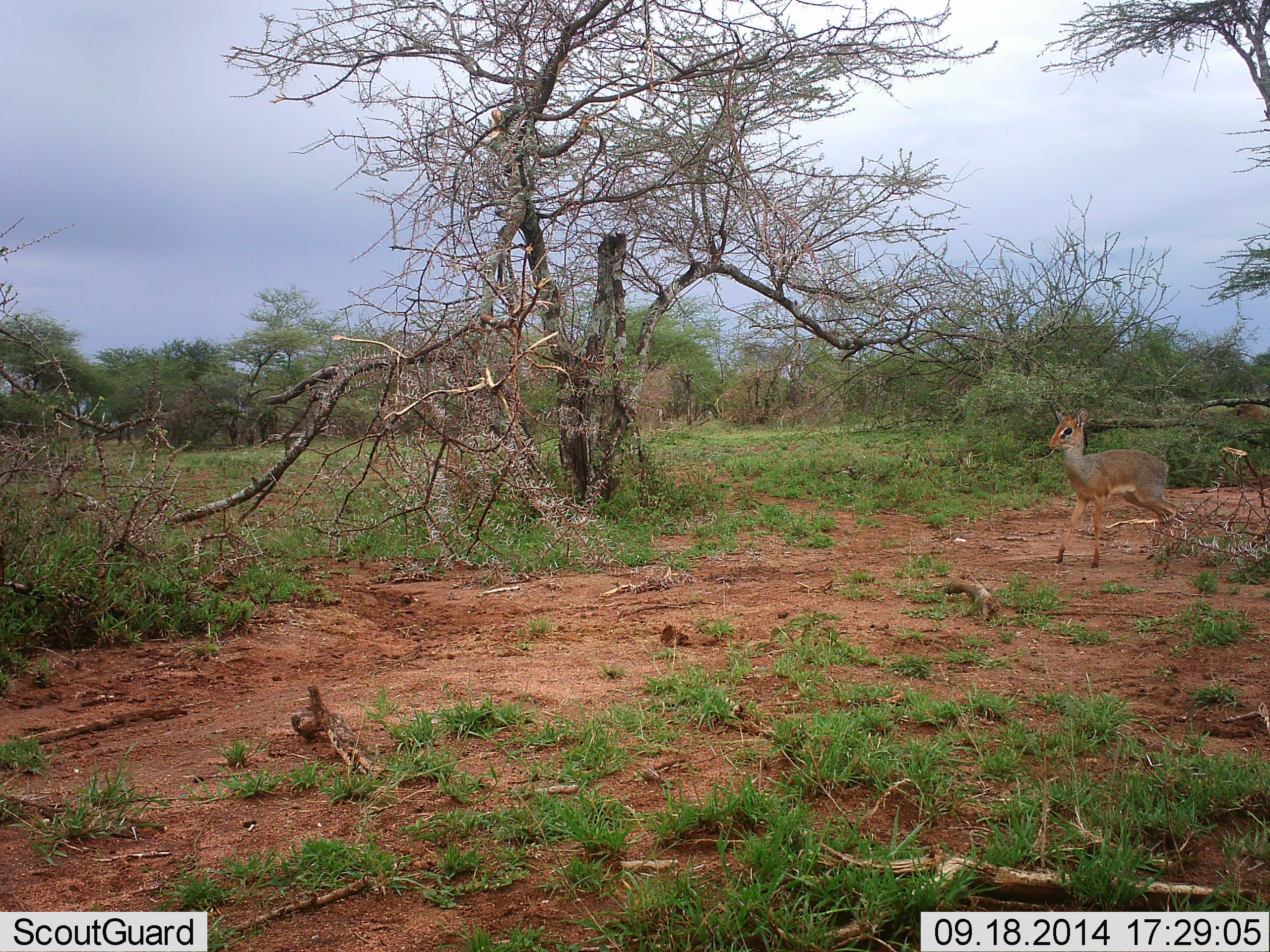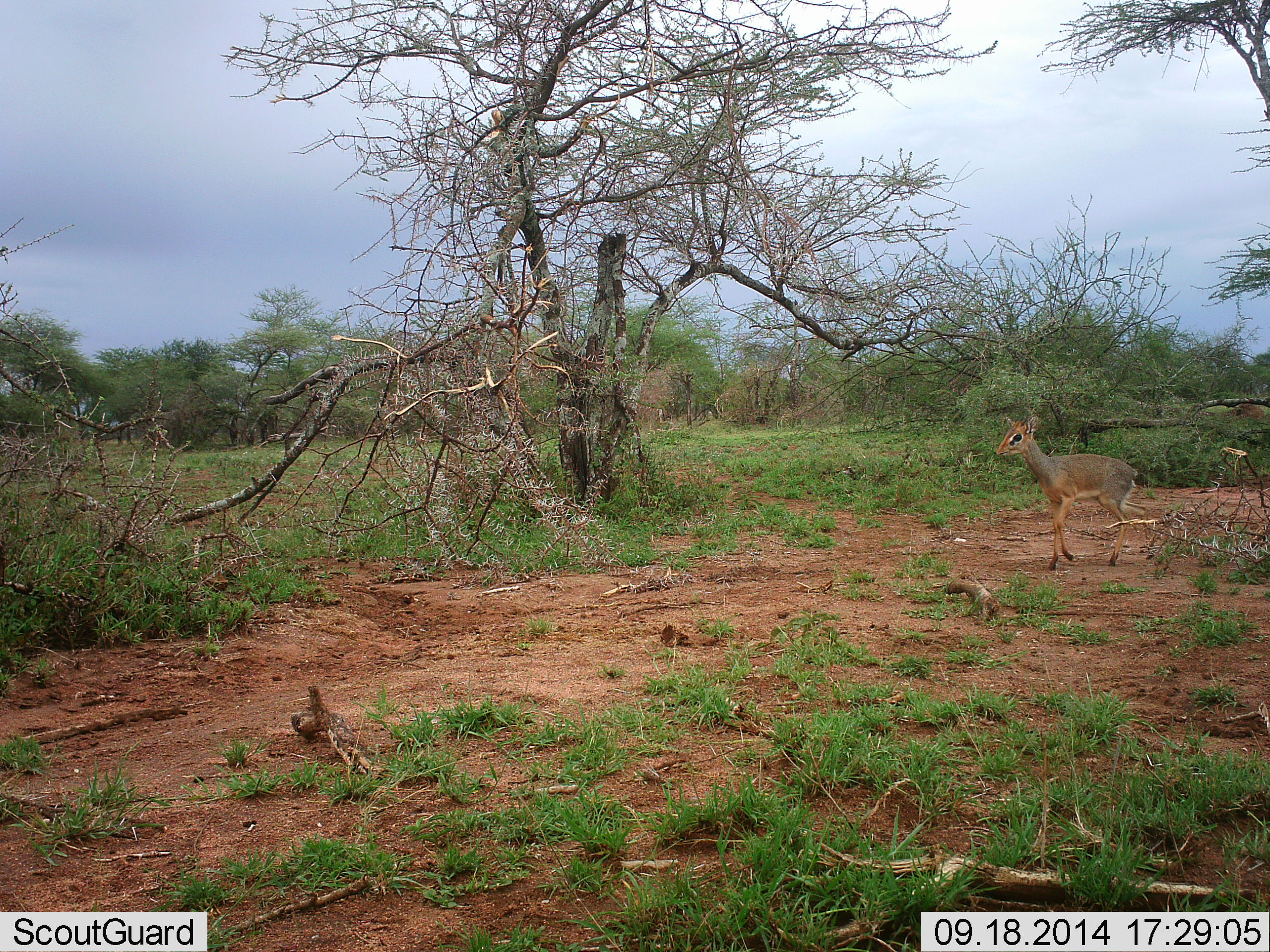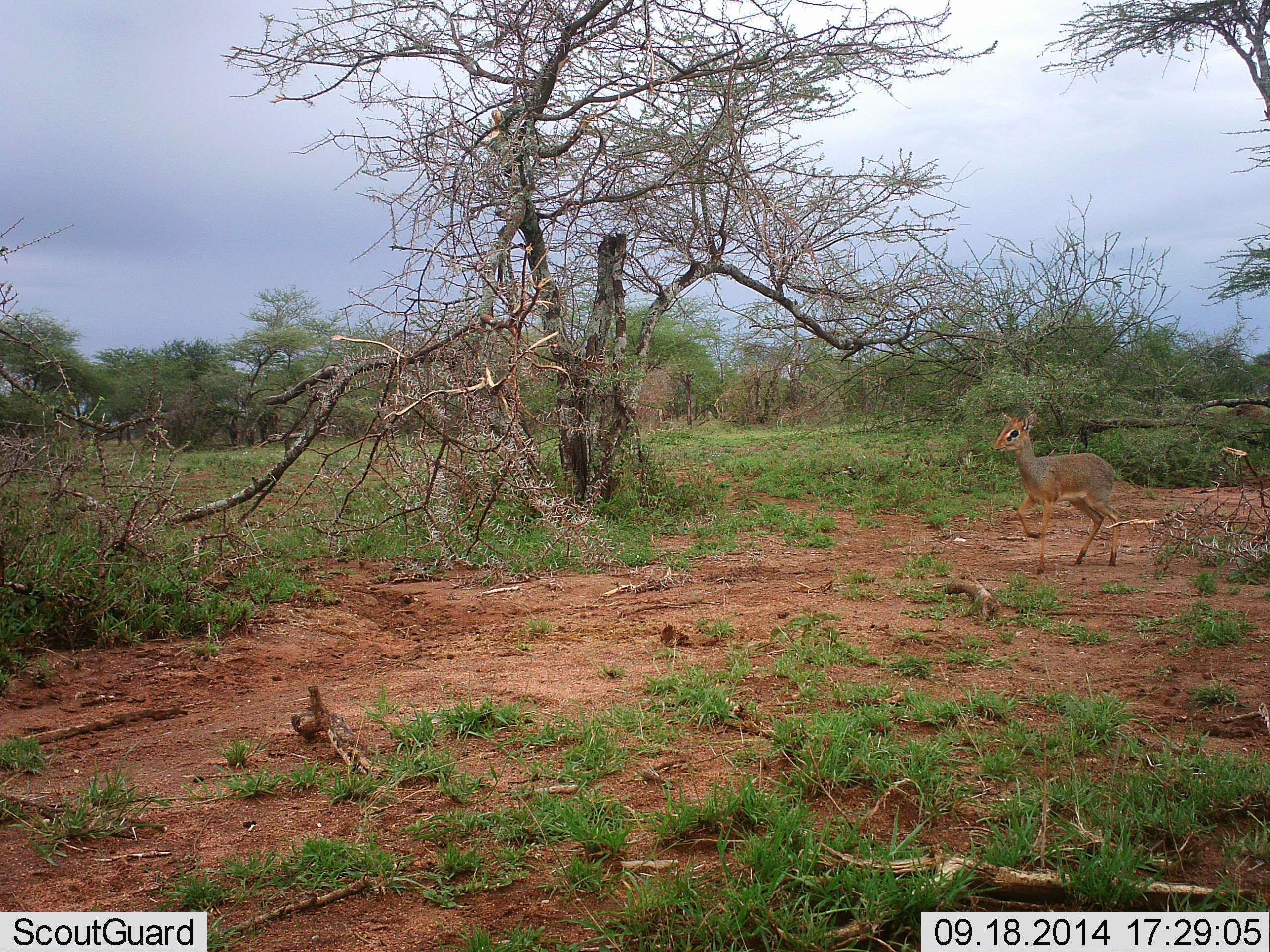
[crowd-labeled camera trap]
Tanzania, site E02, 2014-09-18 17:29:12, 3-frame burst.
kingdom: Animalia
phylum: Chordata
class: Mammalia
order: Artiodactyla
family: Bovidae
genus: Madoqua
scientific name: Madoqua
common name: dikdik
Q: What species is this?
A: Dikdik (Madoqua).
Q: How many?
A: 1.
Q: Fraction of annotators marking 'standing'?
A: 10%.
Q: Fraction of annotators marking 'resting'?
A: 0%.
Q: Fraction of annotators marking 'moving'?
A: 90%.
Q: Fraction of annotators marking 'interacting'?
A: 0%.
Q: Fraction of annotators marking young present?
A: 0%.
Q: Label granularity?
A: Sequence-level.